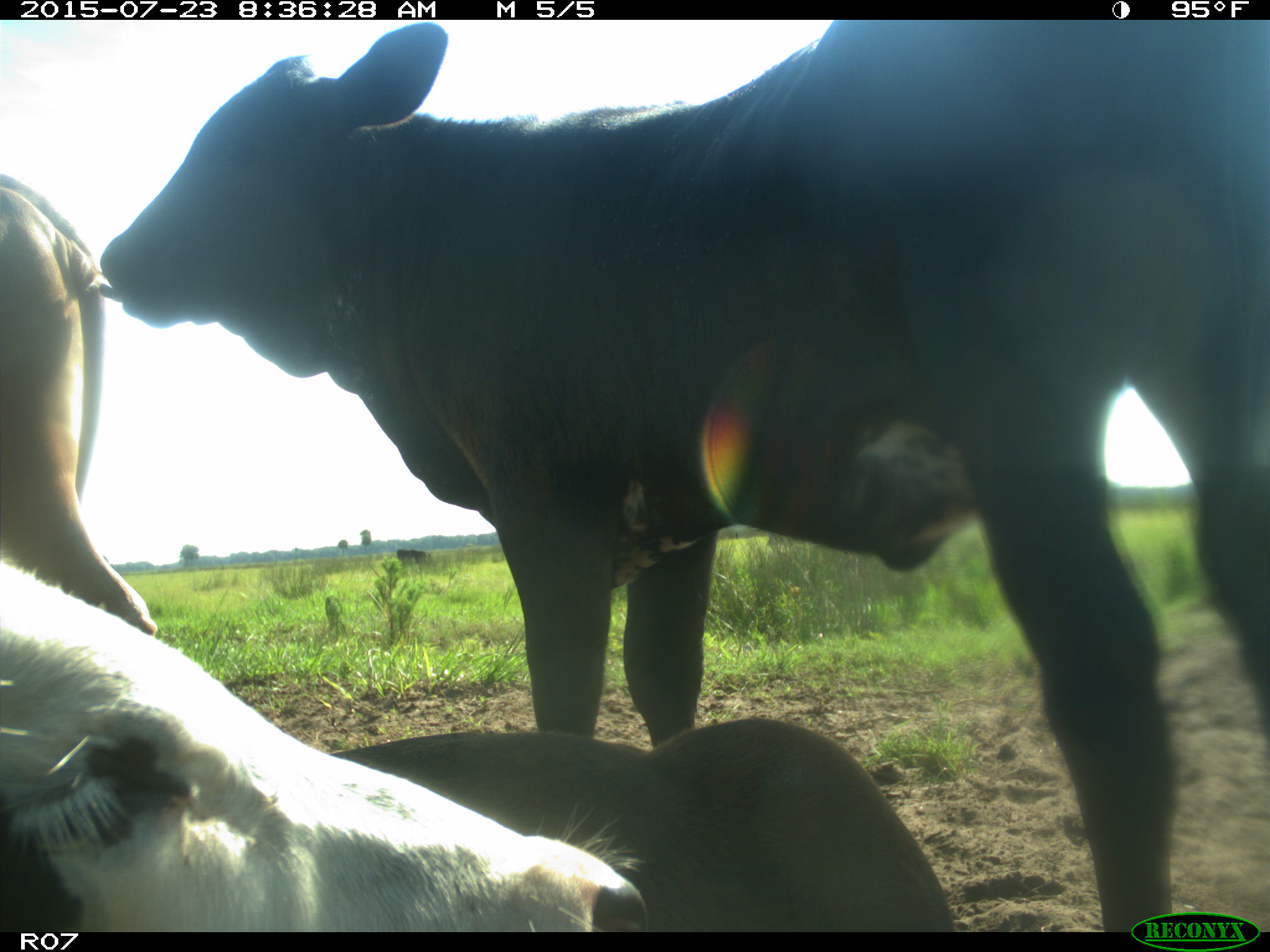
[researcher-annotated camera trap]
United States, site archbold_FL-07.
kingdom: Animalia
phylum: Chordata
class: Mammalia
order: Artiodactyla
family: Bovidae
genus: Bos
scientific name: Bos taurus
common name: domestic cow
Bos taurus (domestic cow).